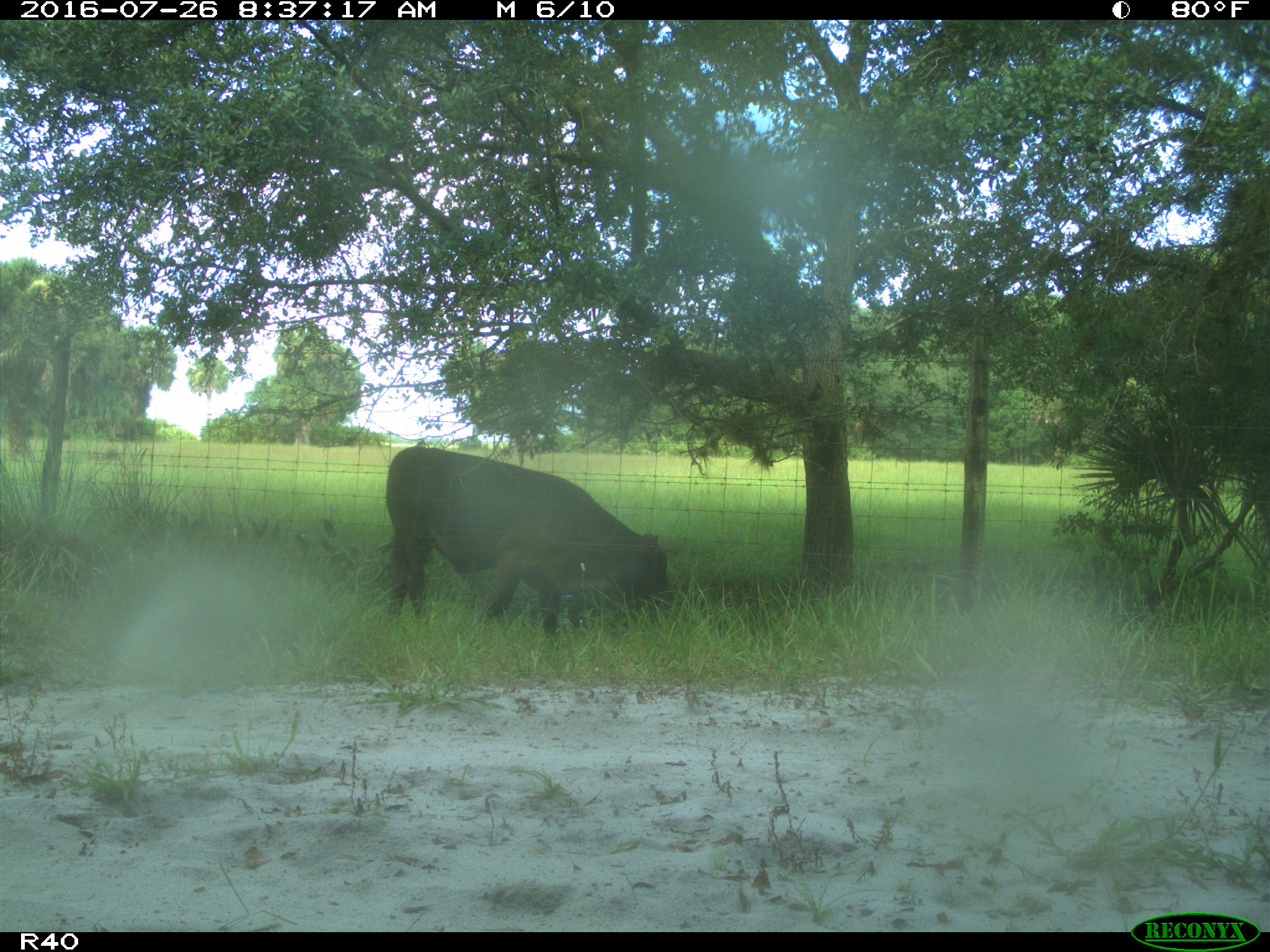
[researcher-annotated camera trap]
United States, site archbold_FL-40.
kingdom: Animalia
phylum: Chordata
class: Mammalia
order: Artiodactyla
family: Bovidae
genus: Bos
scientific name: Bos taurus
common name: domestic cow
Bos taurus (domestic cow).